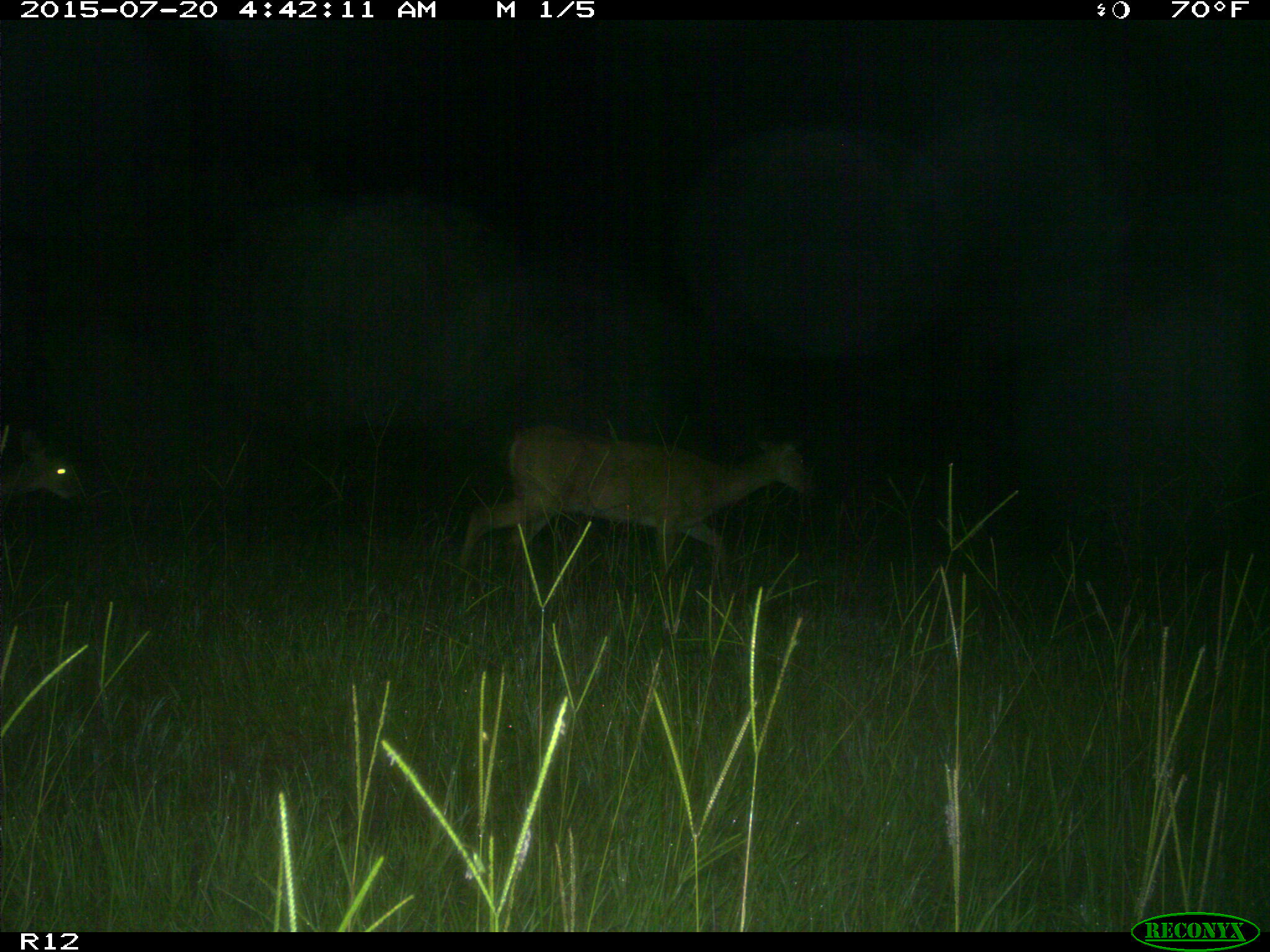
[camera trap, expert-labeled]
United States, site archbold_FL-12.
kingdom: Animalia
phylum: Chordata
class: Mammalia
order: Artiodactyla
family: Cervidae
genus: Odocoileus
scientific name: Odocoileus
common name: deer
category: unidentified deer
Unidentified deer (deer) (Odocoileus).